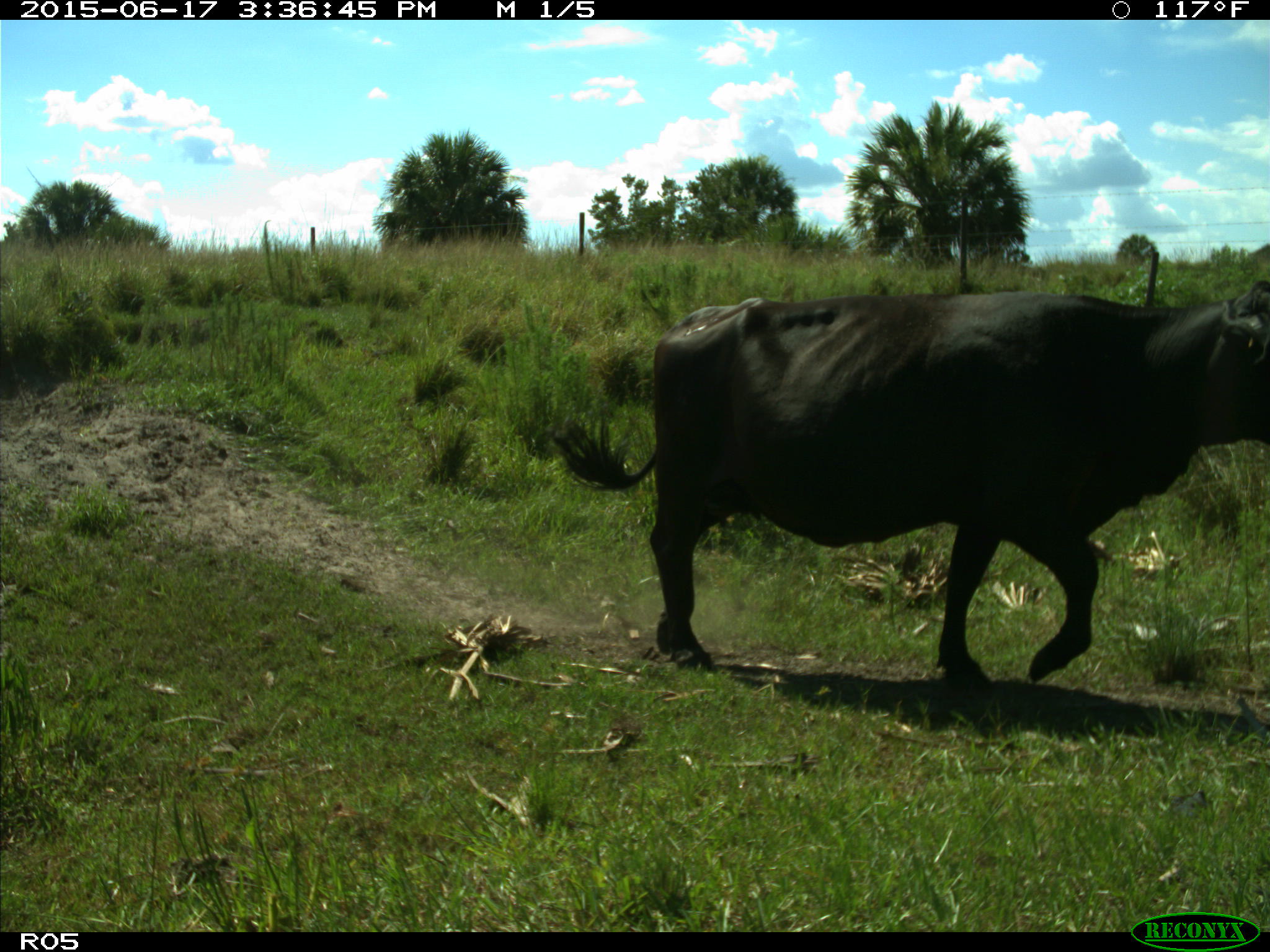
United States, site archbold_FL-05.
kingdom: Animalia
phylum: Chordata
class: Mammalia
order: Artiodactyla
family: Bovidae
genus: Bos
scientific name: Bos taurus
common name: domestic cow